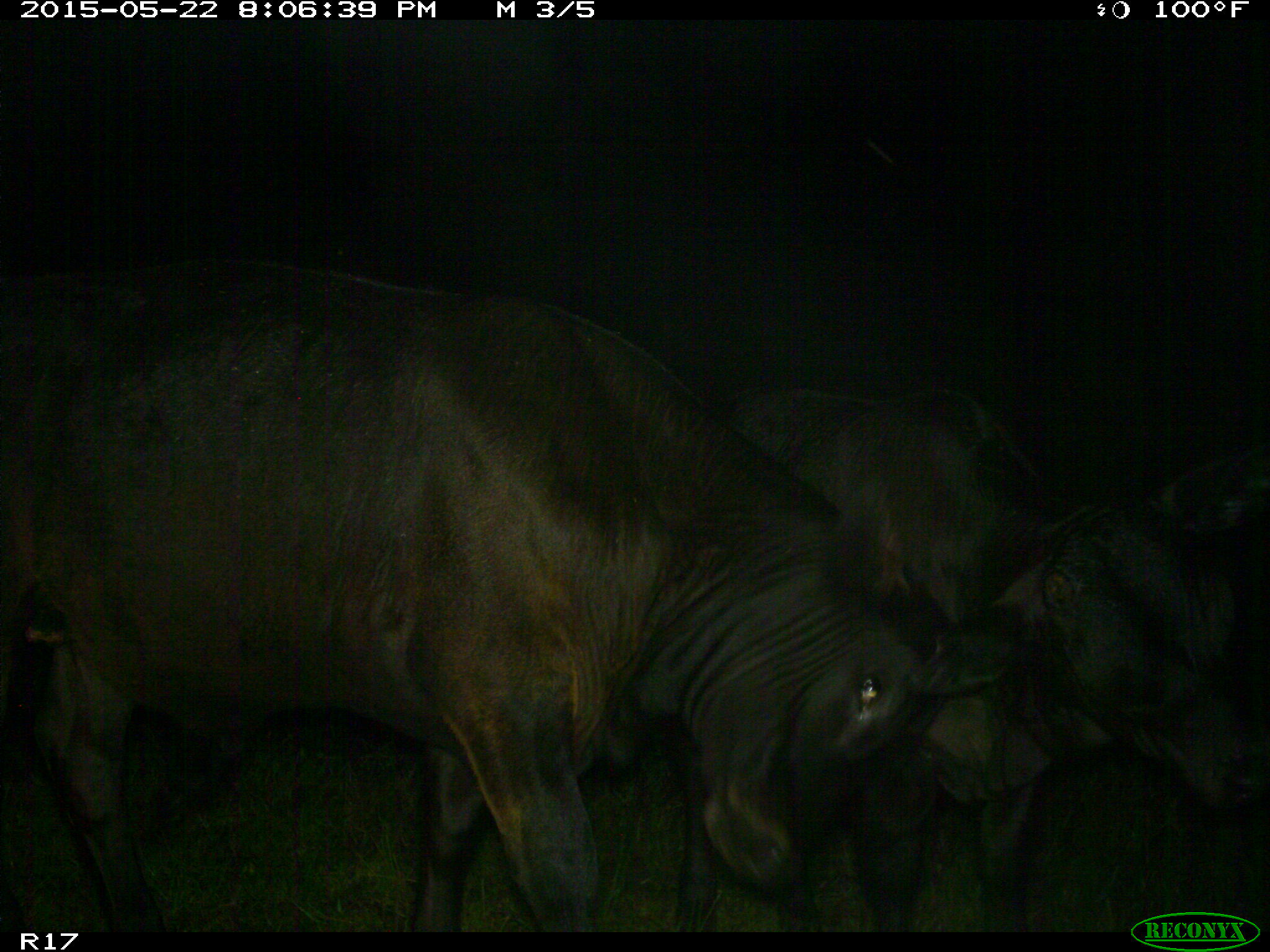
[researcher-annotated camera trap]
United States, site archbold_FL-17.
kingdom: Animalia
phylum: Chordata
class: Mammalia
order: Artiodactyla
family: Bovidae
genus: Bos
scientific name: Bos taurus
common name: domestic cow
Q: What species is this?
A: Bos taurus (domestic cow).